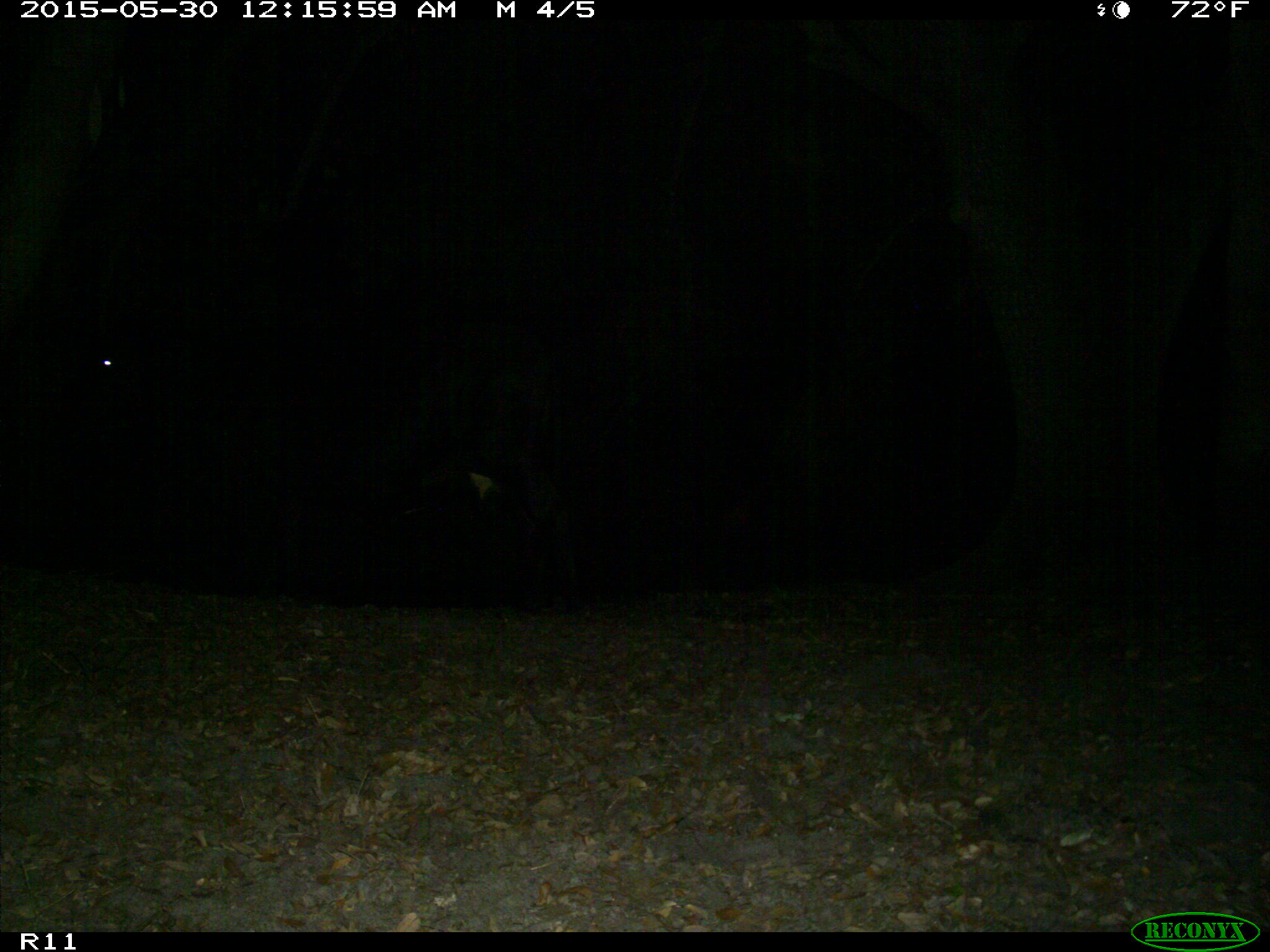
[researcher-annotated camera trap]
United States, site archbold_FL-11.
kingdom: Animalia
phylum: Chordata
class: Mammalia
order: Artiodactyla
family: Bovidae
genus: Bos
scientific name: Bos taurus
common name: domestic cow